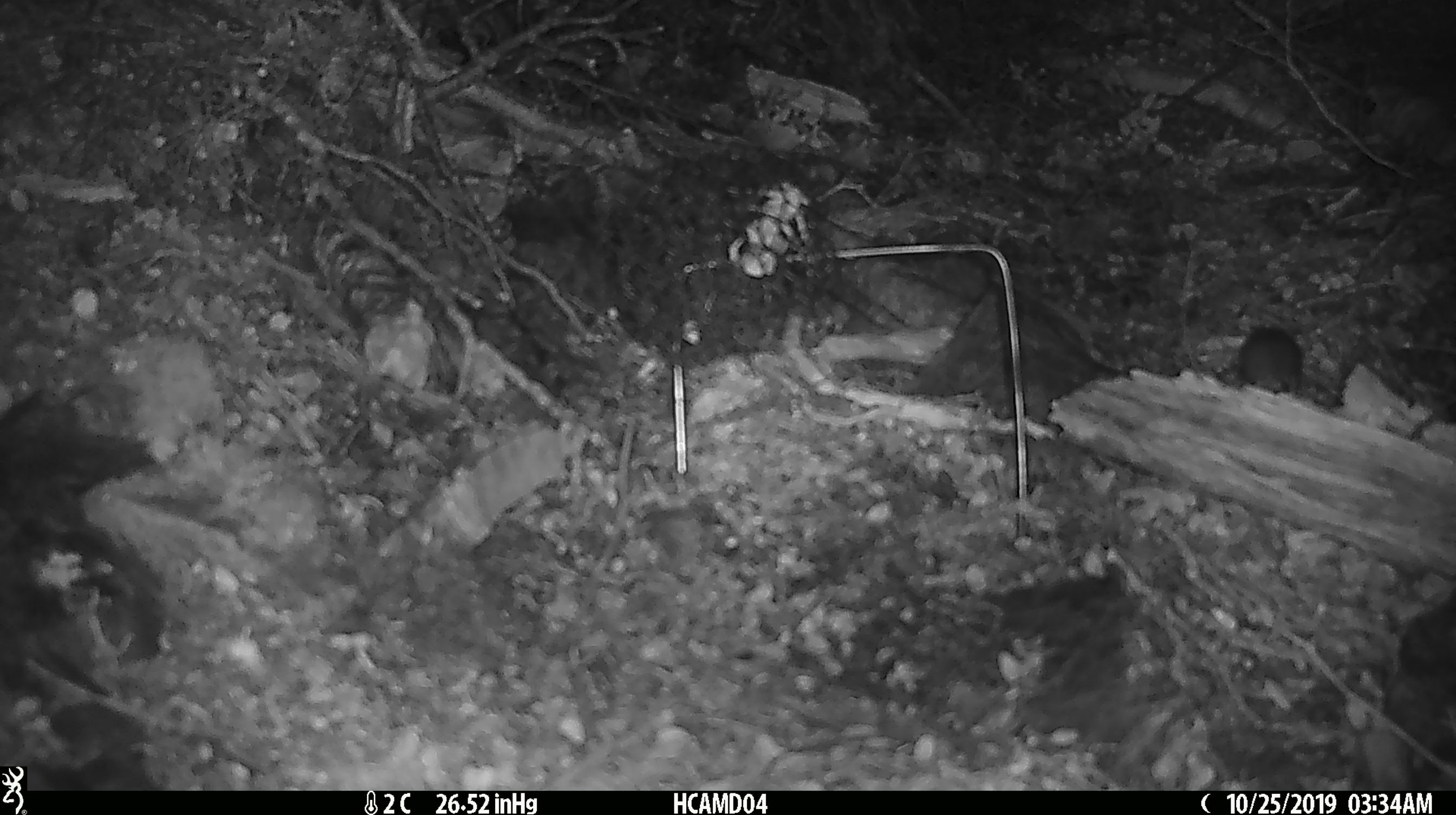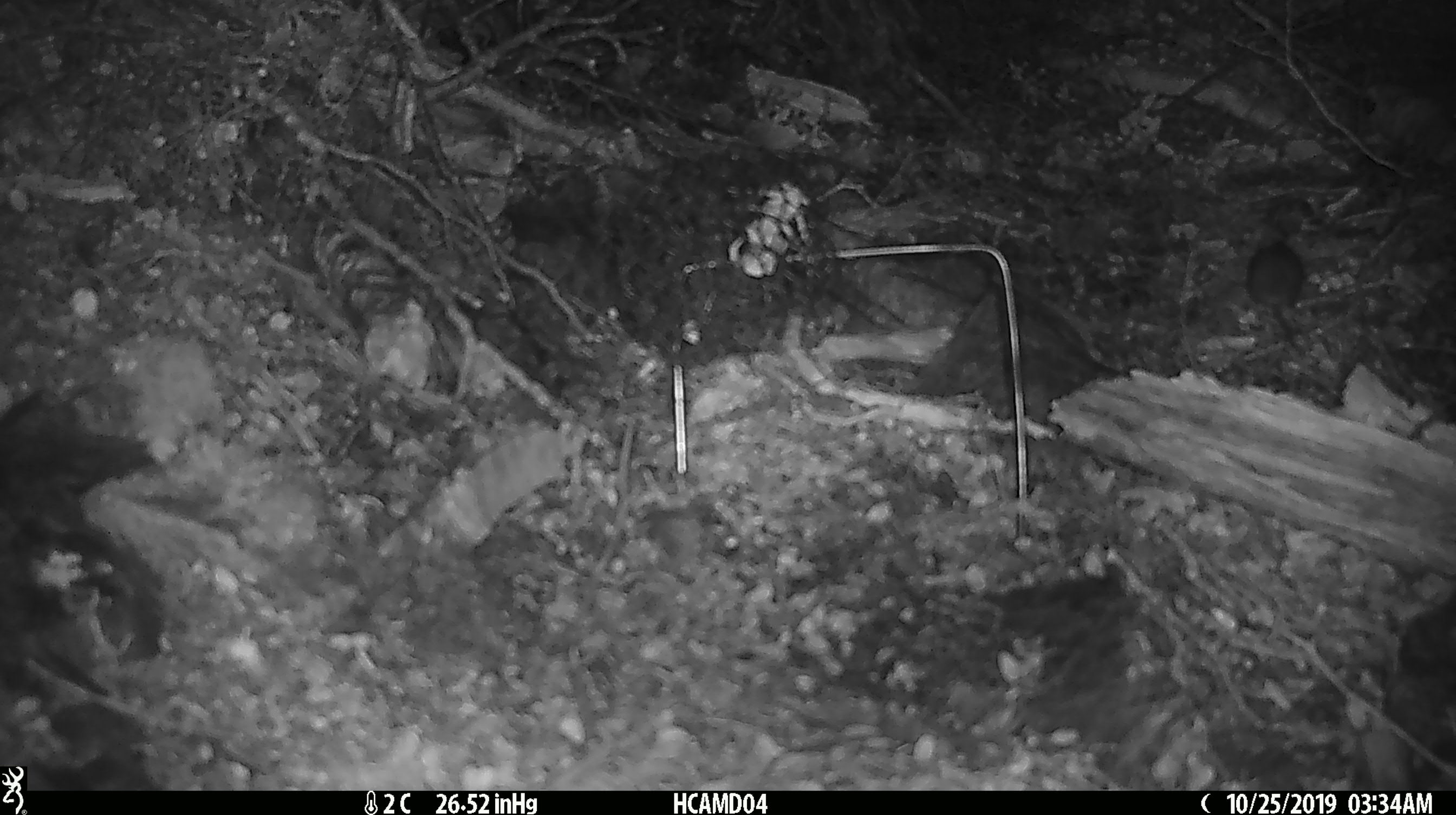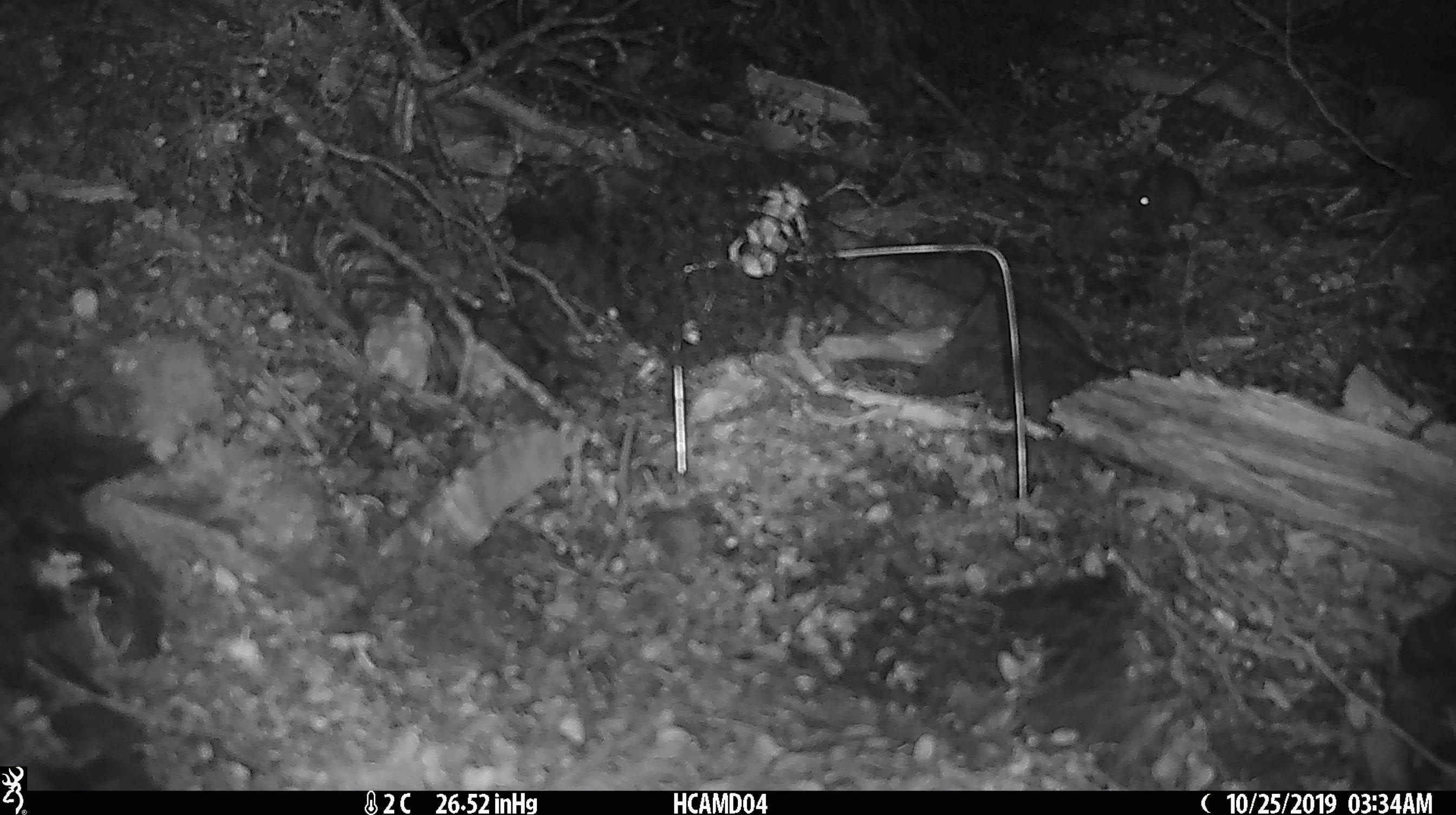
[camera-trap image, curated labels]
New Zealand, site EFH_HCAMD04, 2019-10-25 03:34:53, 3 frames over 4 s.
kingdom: Animalia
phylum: Chordata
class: Mammalia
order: Rodentia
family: Muridae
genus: Mus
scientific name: Mus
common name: mouse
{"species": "mouse (Mus)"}